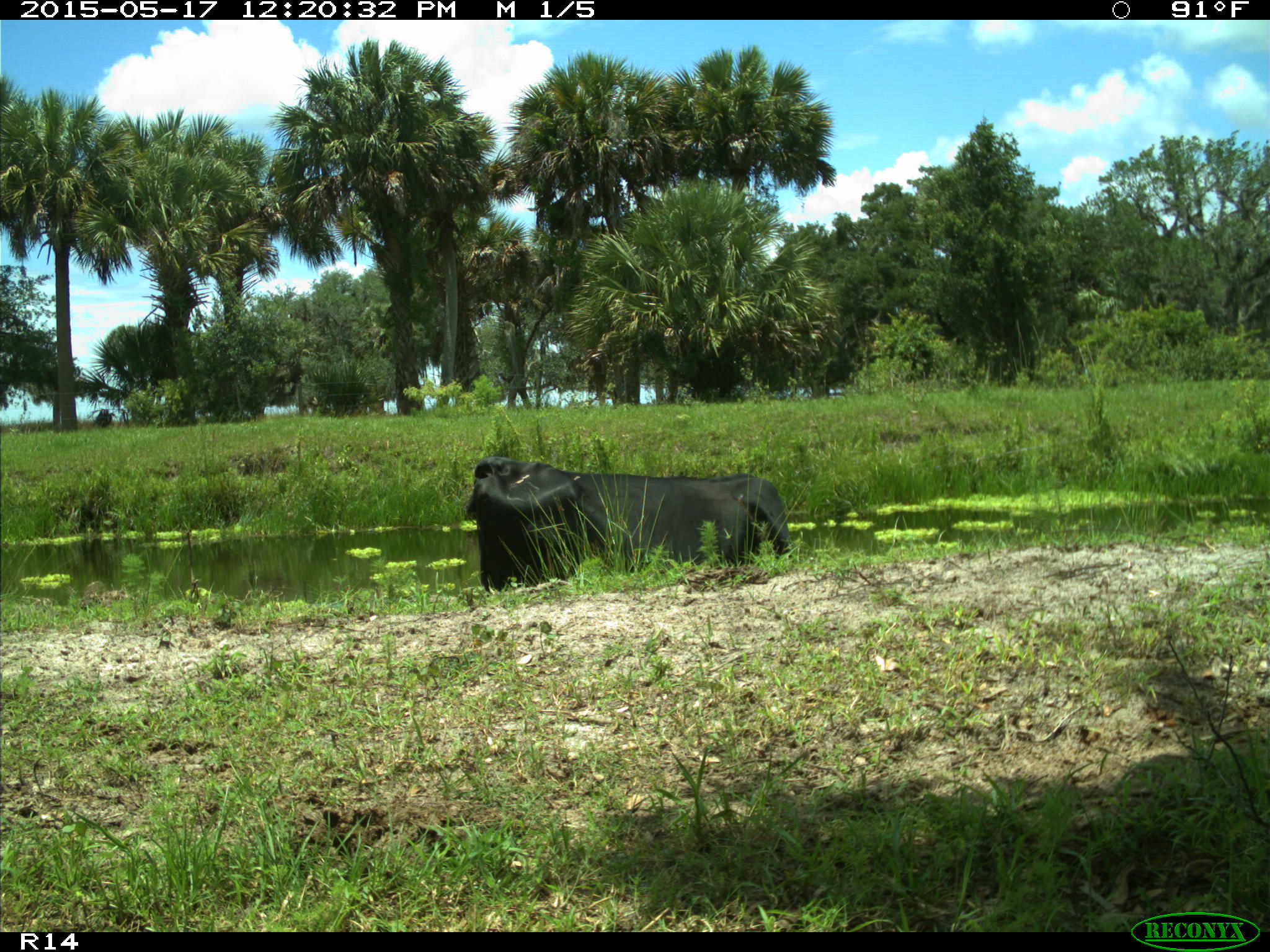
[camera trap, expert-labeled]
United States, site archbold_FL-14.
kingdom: Animalia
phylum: Chordata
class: Mammalia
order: Artiodactyla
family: Bovidae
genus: Bos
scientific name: Bos taurus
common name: domestic cow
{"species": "Bos taurus (domestic cow)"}